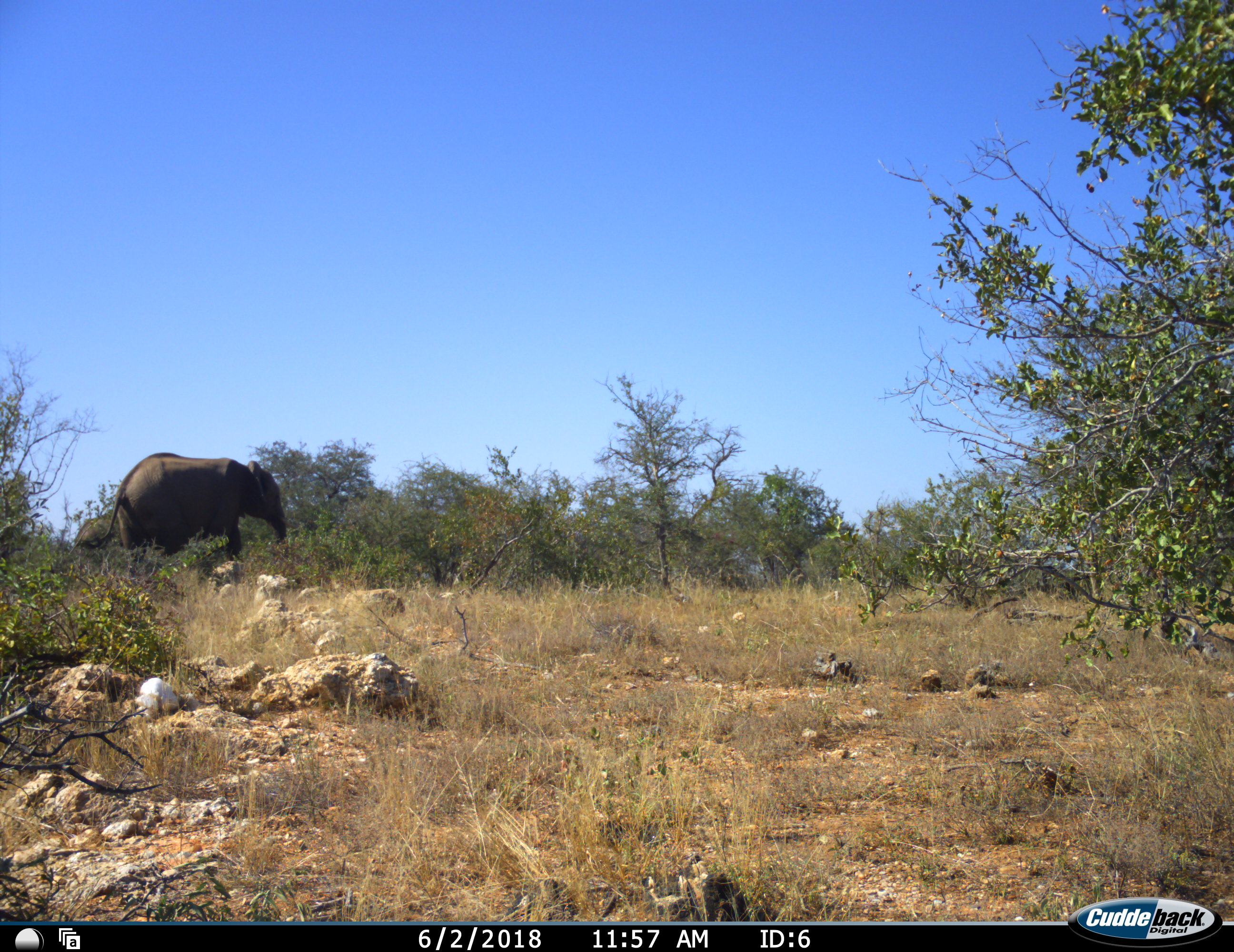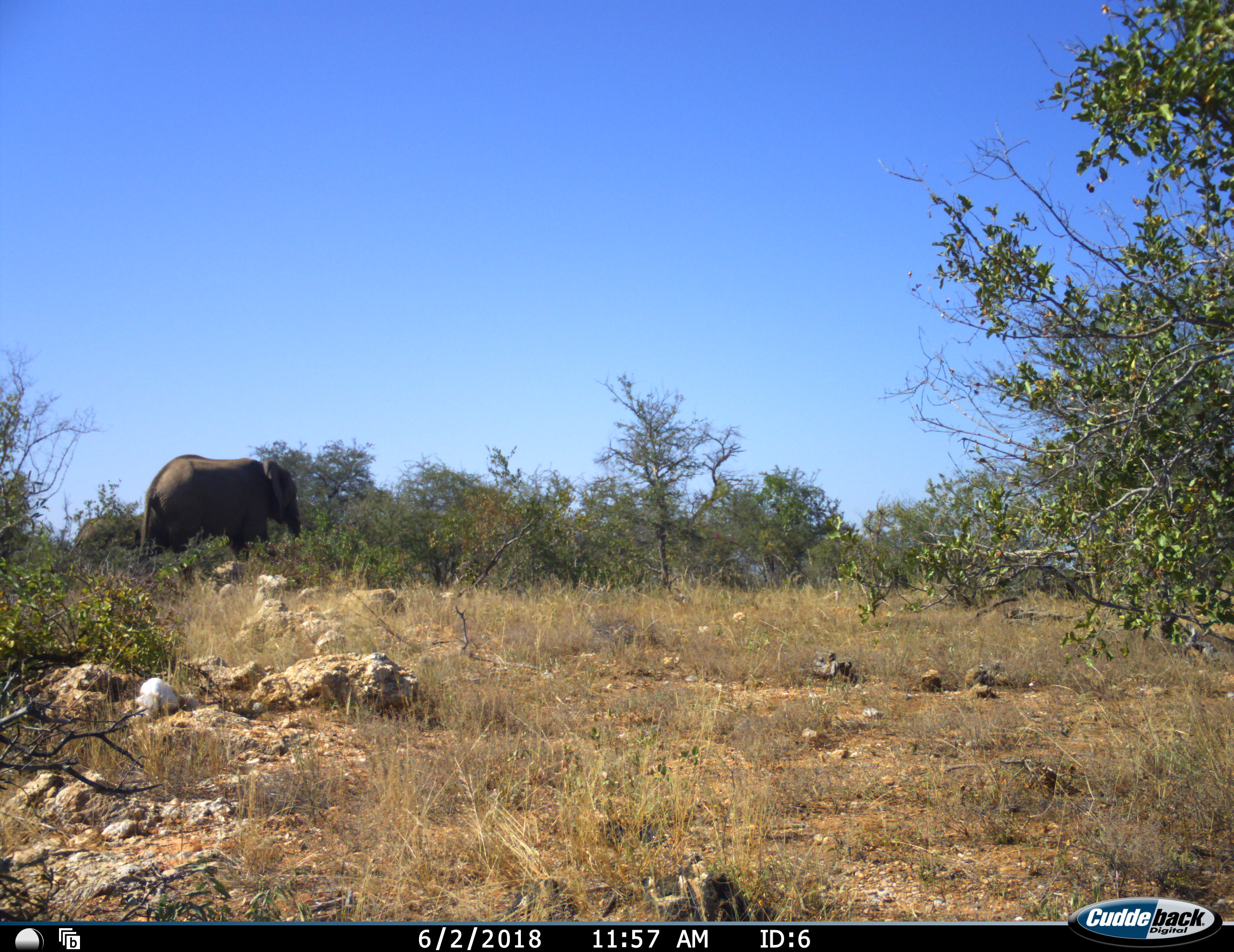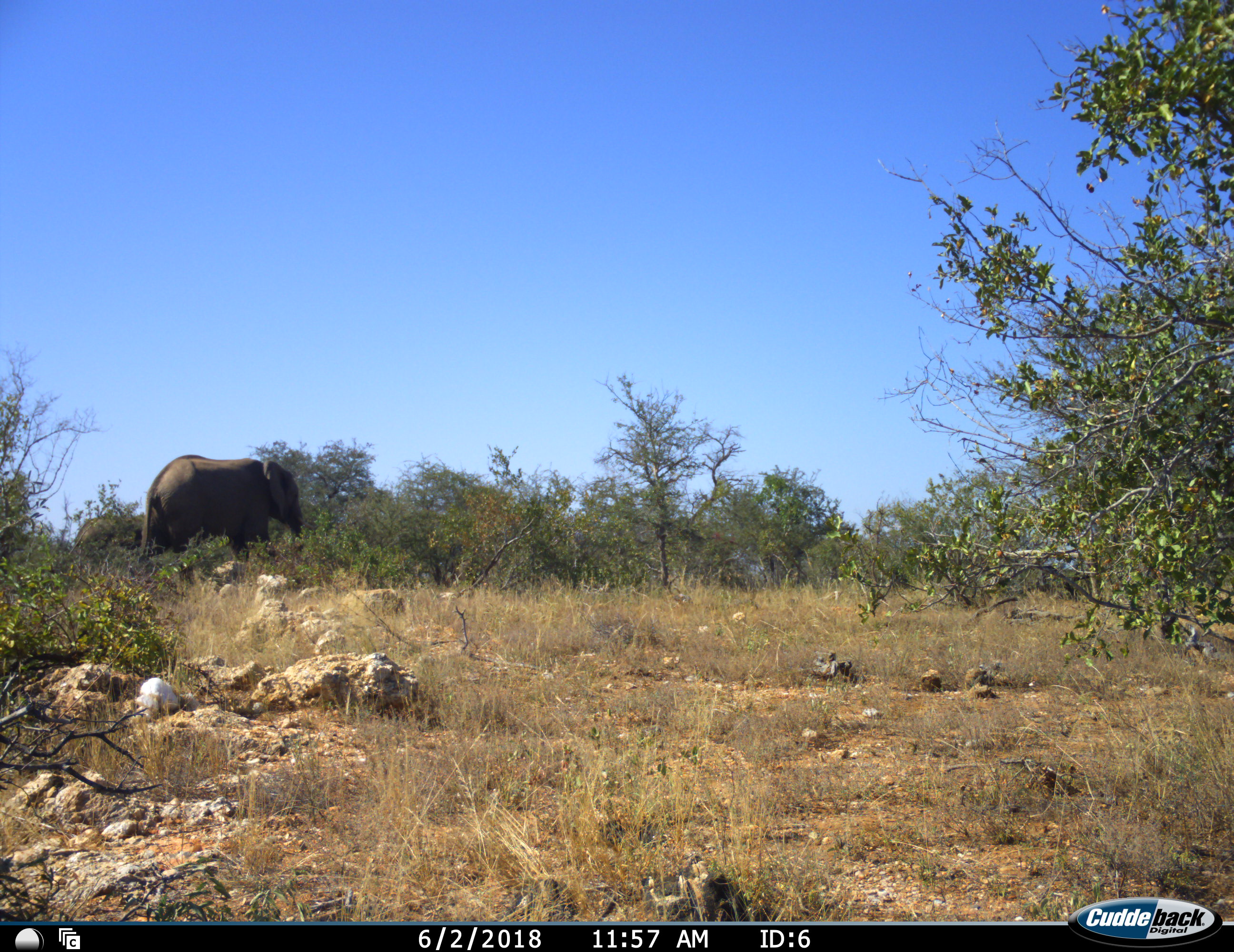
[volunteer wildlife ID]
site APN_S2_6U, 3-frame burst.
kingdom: Animalia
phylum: Chordata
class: Mammalia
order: Proboscidea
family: Elephantidae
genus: Loxodonta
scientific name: Loxodonta africana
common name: african bush elephant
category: elephant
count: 2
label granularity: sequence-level